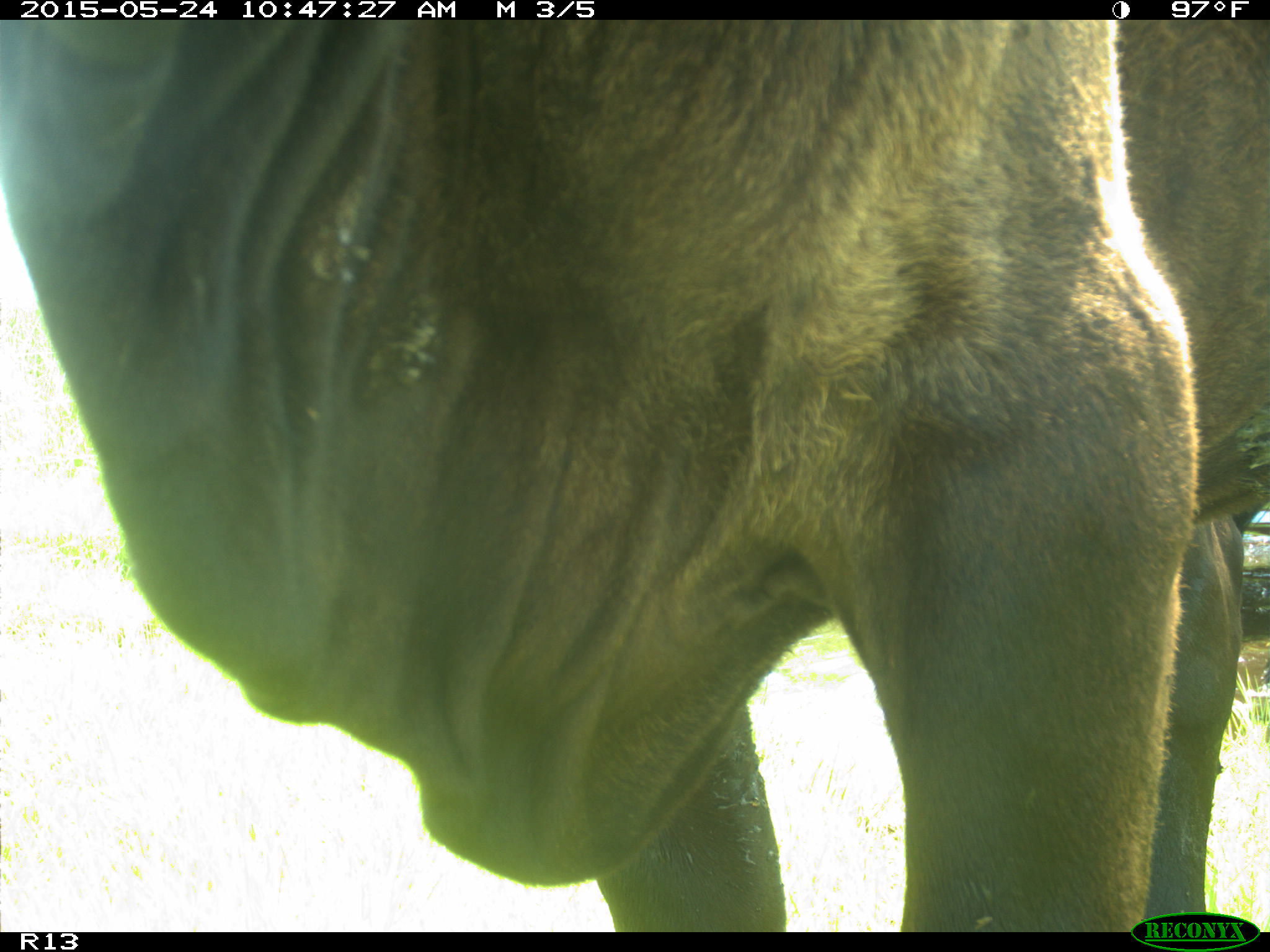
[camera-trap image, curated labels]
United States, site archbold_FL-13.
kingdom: Animalia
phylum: Chordata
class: Mammalia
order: Artiodactyla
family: Bovidae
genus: Bos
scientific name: Bos taurus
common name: domestic cow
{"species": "Bos taurus (domestic cow)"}